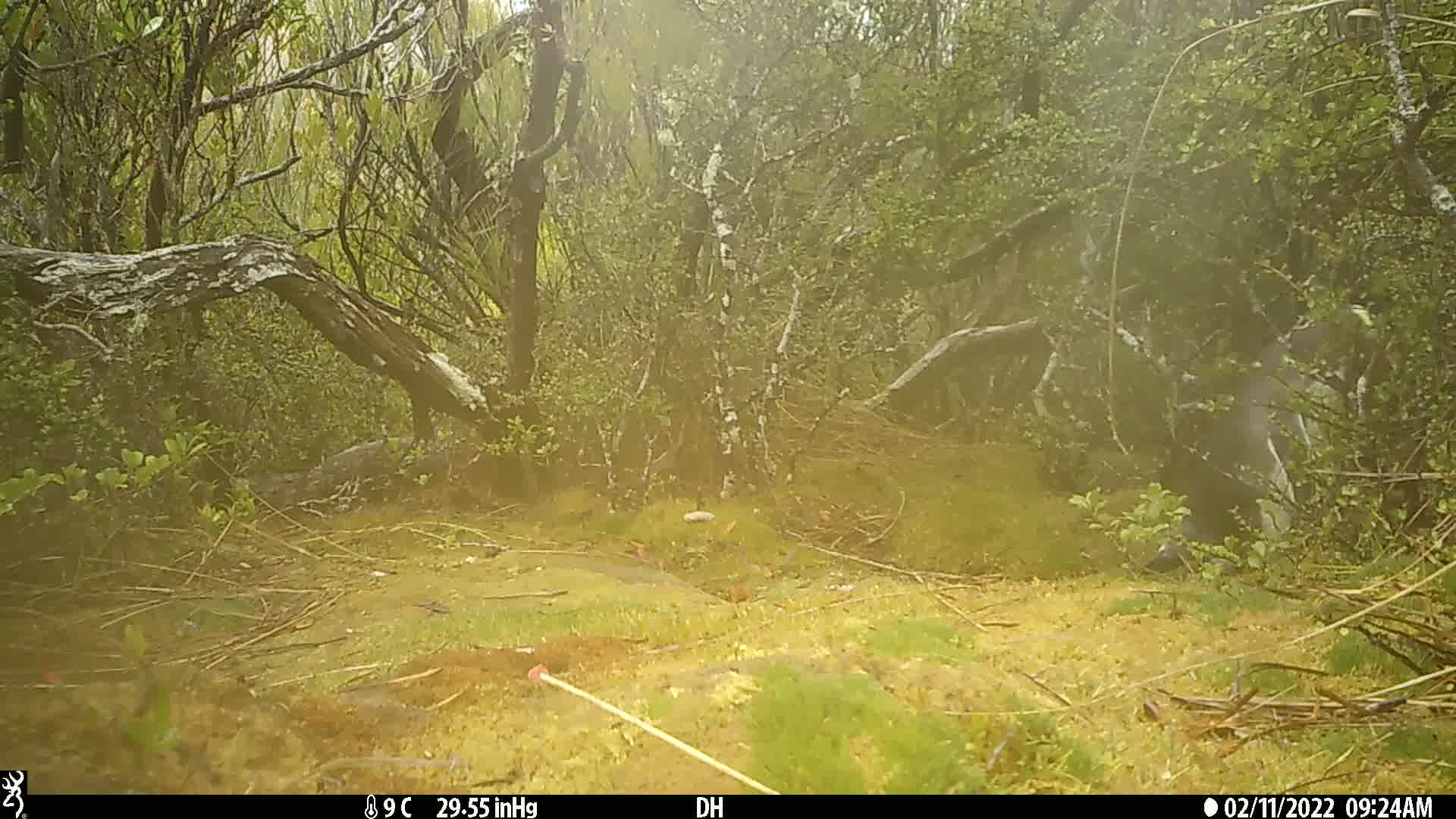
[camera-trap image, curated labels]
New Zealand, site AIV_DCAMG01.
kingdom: Animalia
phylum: Chordata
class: Aves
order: Sphenisciformes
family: Spheniscidae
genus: Megadyptes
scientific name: Megadyptes antipodes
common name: yellow-eyed penguin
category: yellow eyed penguin